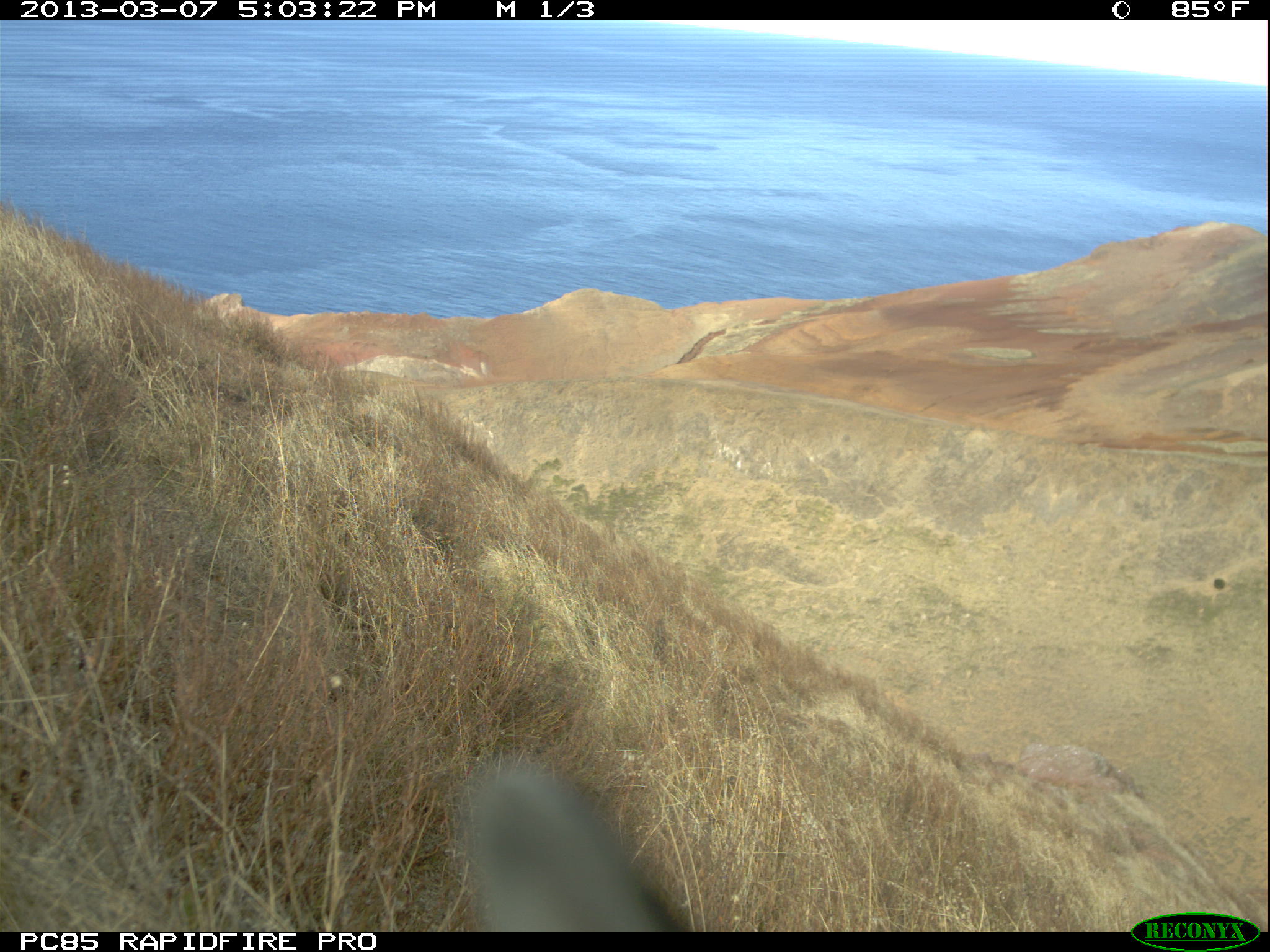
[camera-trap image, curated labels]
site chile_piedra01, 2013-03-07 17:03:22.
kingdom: Animalia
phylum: Chordata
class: Mammalia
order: Lagomorpha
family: Leporidae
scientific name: Leporidae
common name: rabbits and hares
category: rabbit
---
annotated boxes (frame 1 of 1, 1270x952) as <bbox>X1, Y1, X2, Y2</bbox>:
rabbit: <bbox>457, 756, 683, 933</bbox>